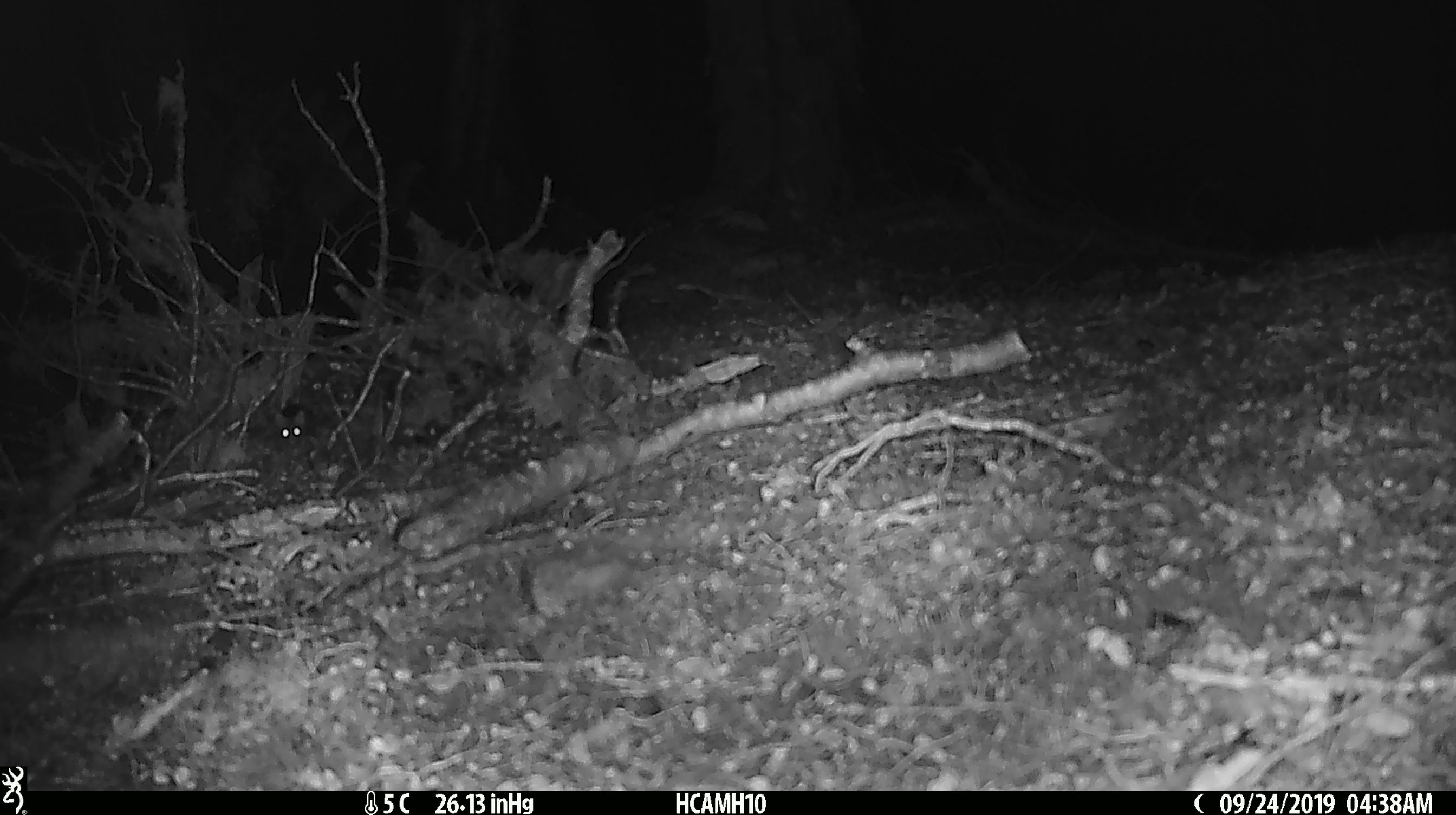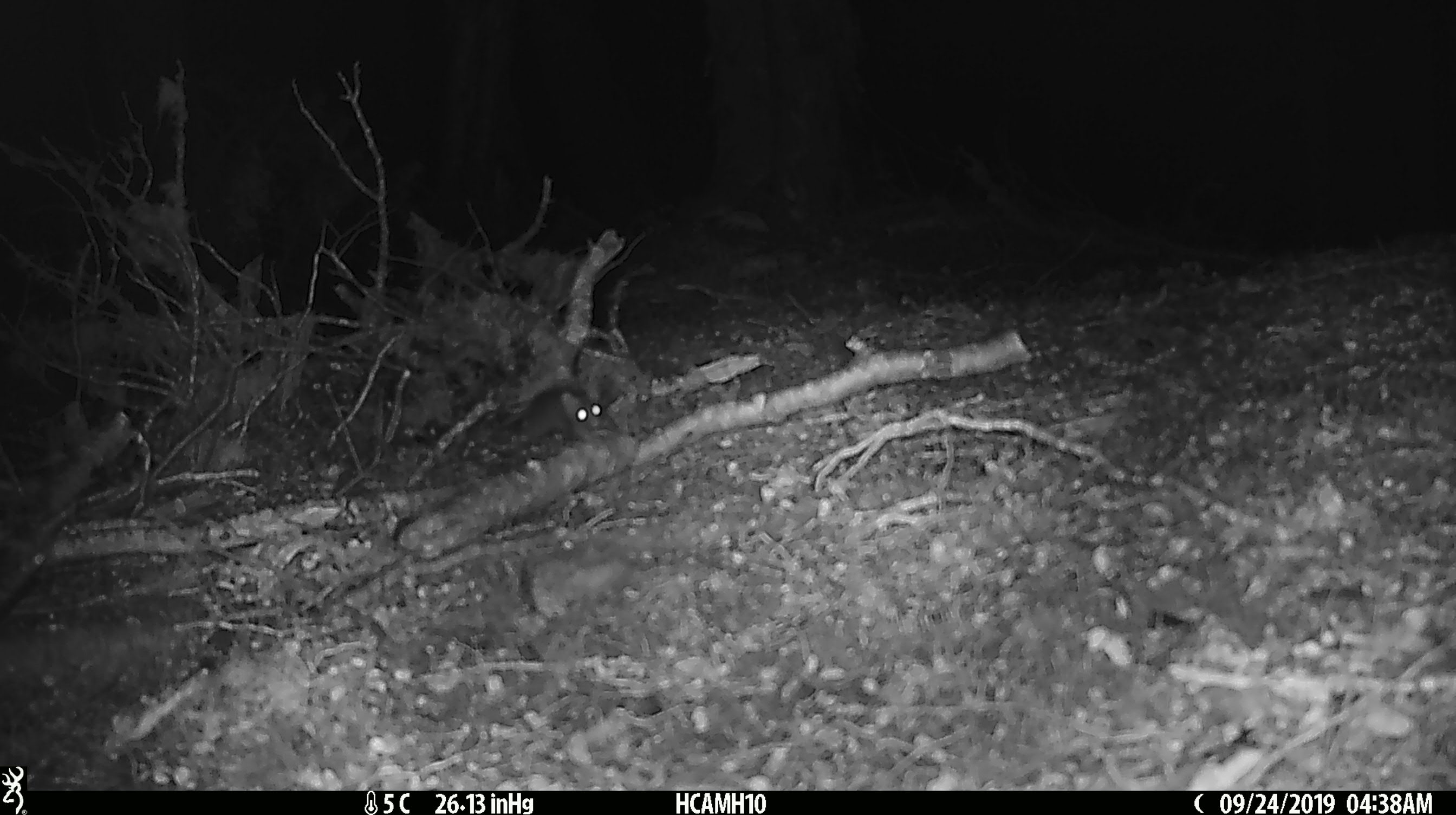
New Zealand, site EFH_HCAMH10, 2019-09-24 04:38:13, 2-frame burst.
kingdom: Animalia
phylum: Chordata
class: Mammalia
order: Rodentia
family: Muridae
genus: Mus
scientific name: Mus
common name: mouse